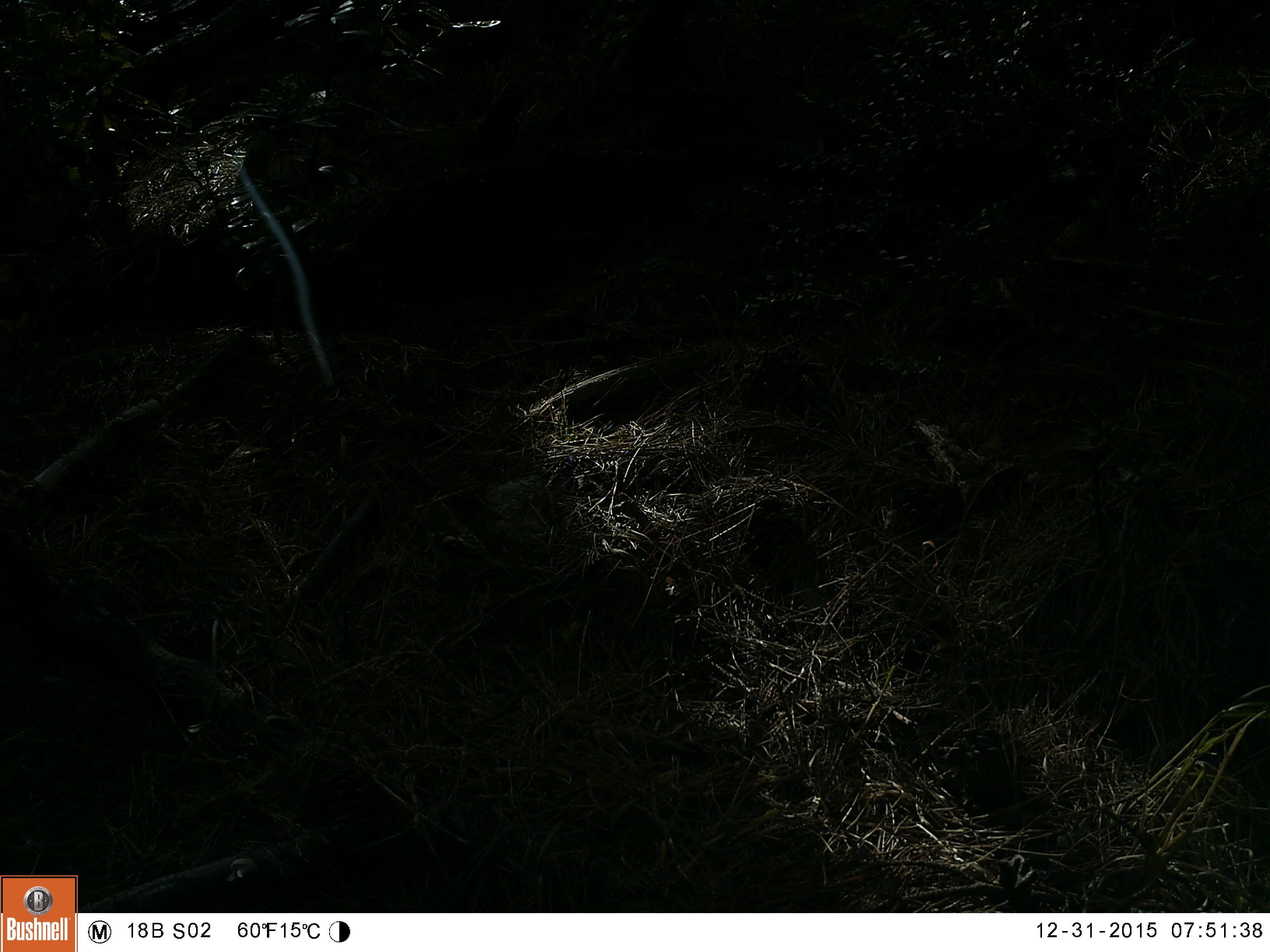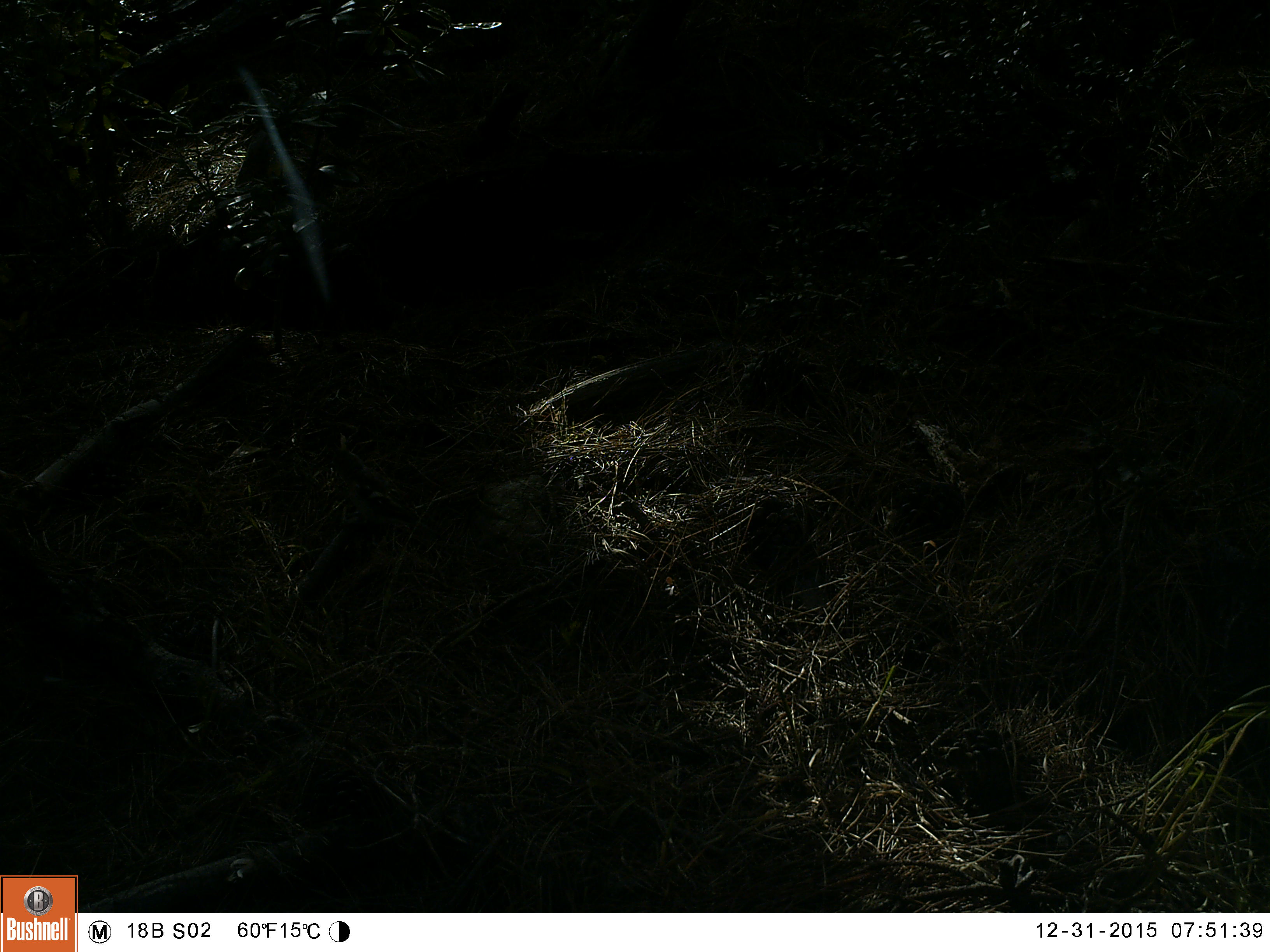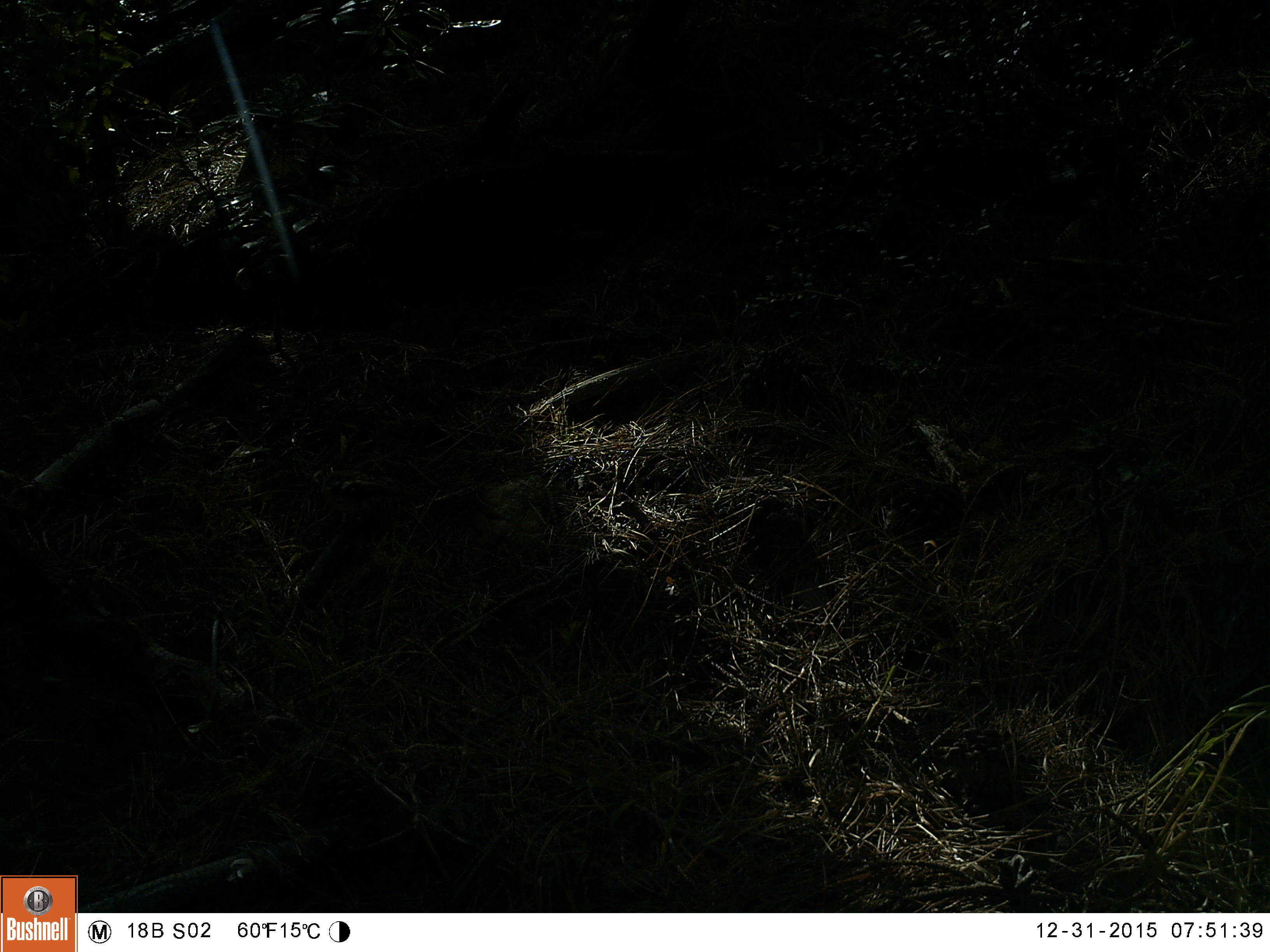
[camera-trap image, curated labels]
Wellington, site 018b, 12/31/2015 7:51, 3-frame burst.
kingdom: Animalia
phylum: Chordata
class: Aves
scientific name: Aves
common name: bird